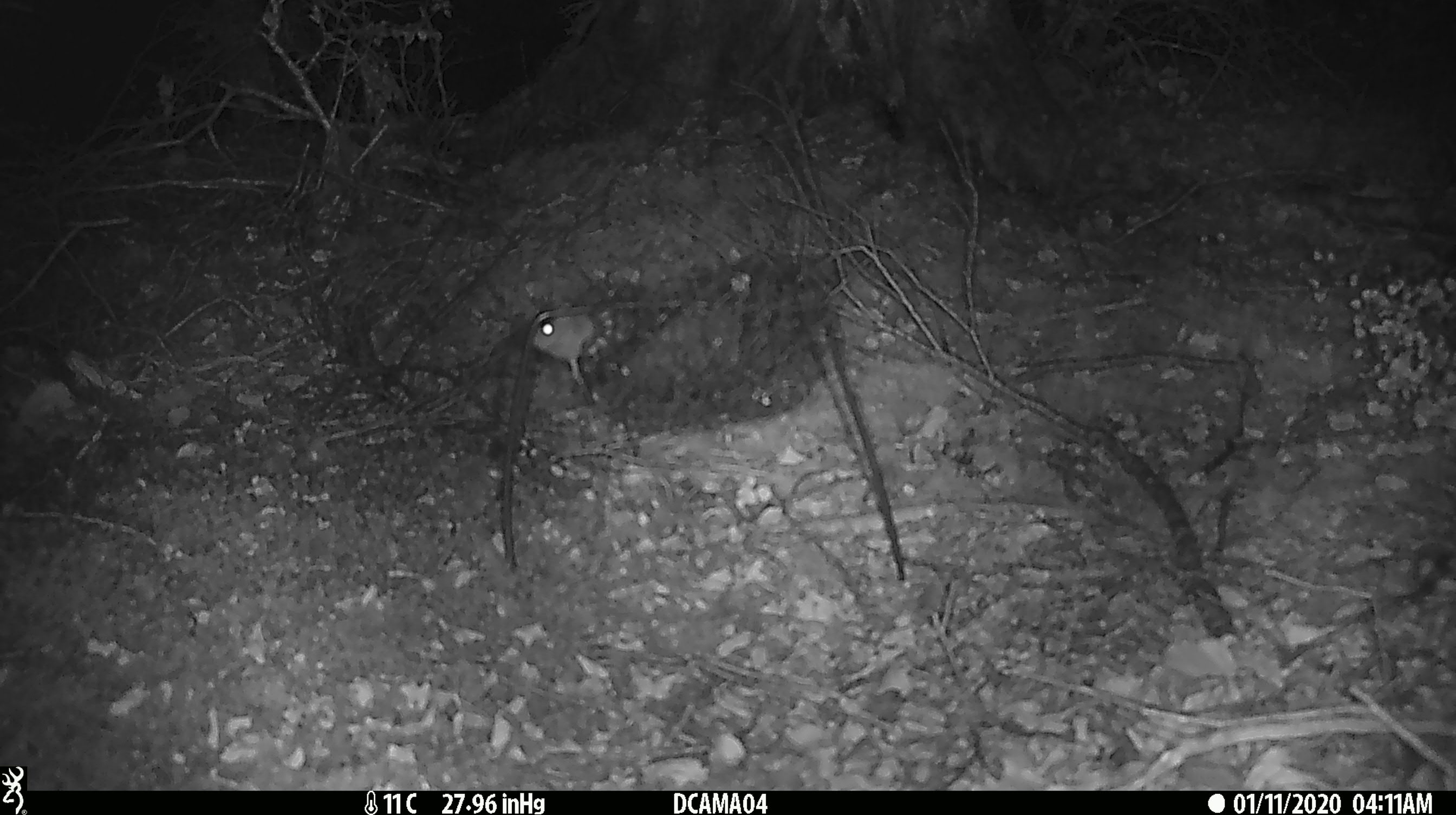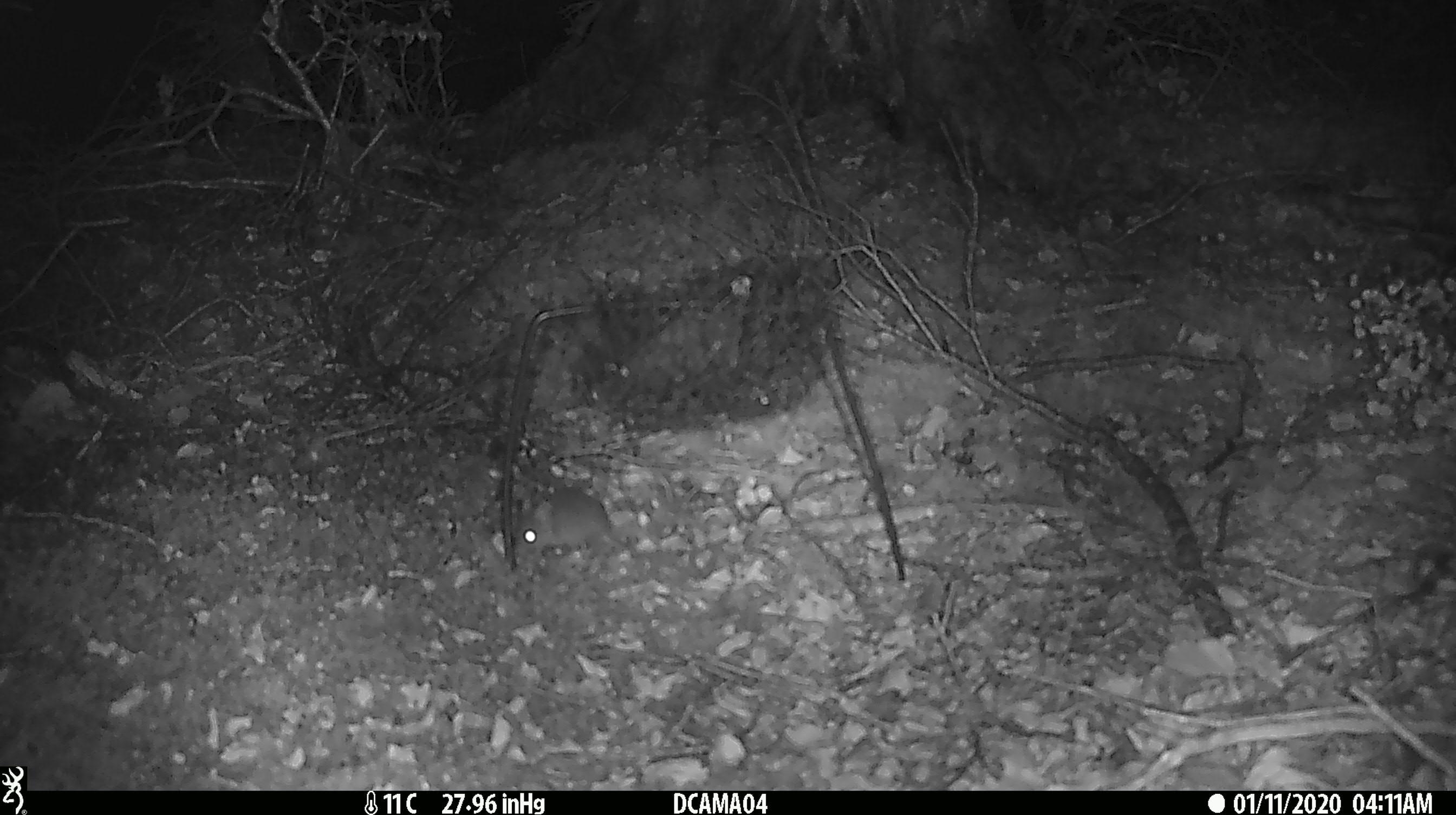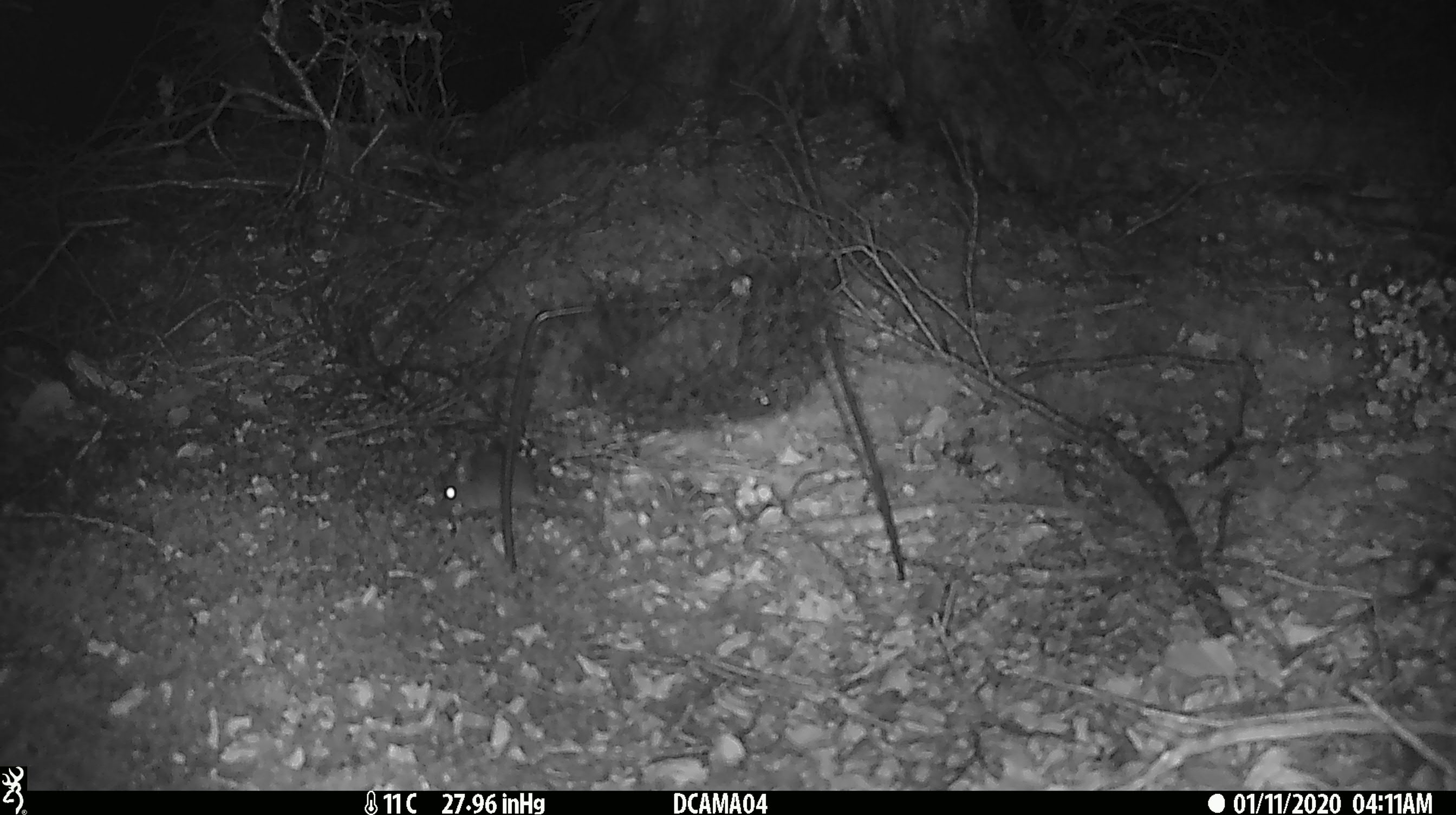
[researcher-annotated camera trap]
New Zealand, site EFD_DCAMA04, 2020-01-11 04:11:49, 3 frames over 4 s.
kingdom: Animalia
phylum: Chordata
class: Mammalia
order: Rodentia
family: Muridae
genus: Mus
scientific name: Mus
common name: mouse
Mouse (Mus).